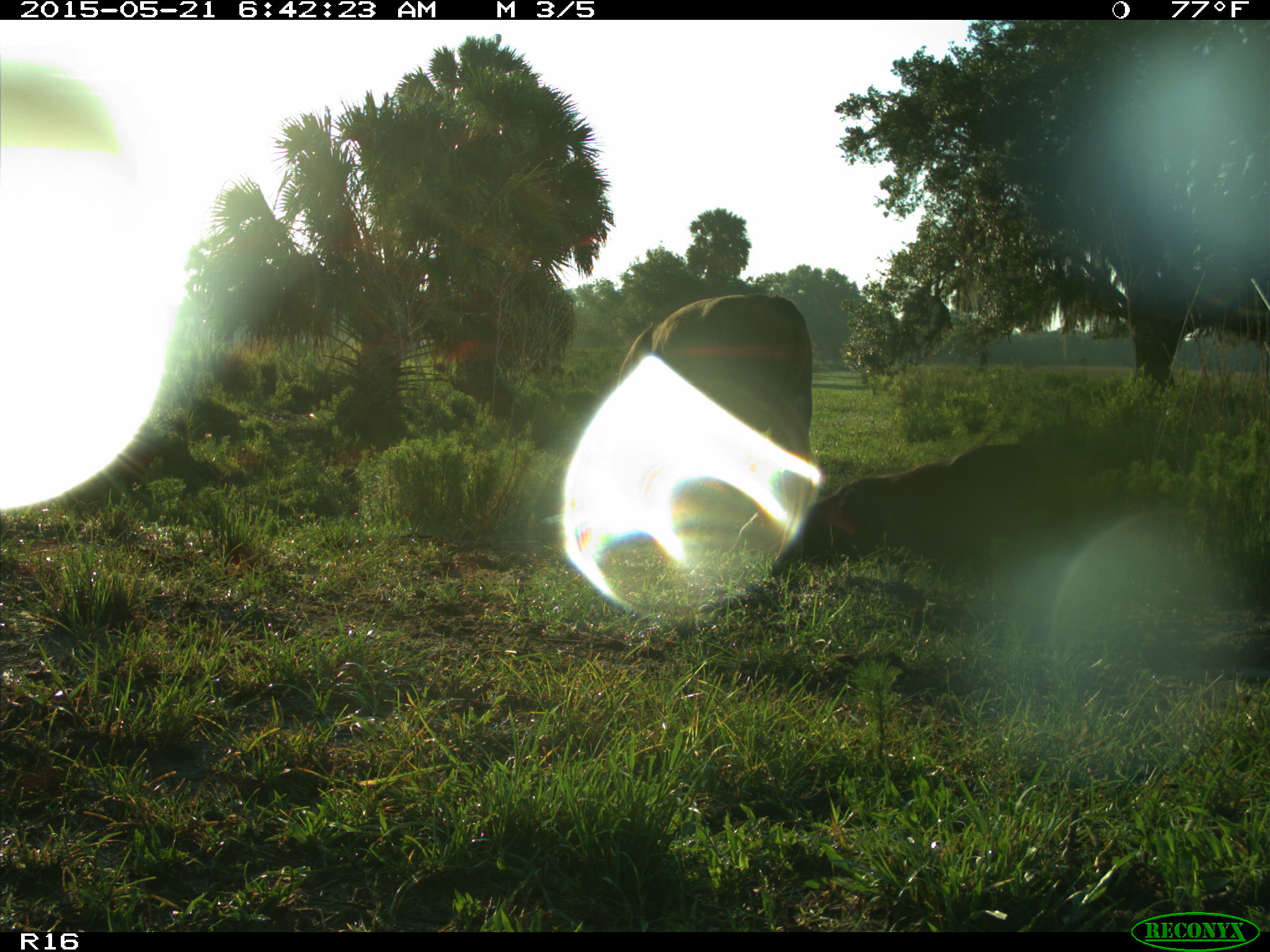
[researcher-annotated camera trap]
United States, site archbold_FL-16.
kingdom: Animalia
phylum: Chordata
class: Mammalia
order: Artiodactyla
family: Bovidae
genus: Bos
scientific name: Bos taurus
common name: domestic cow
Bos taurus (domestic cow).